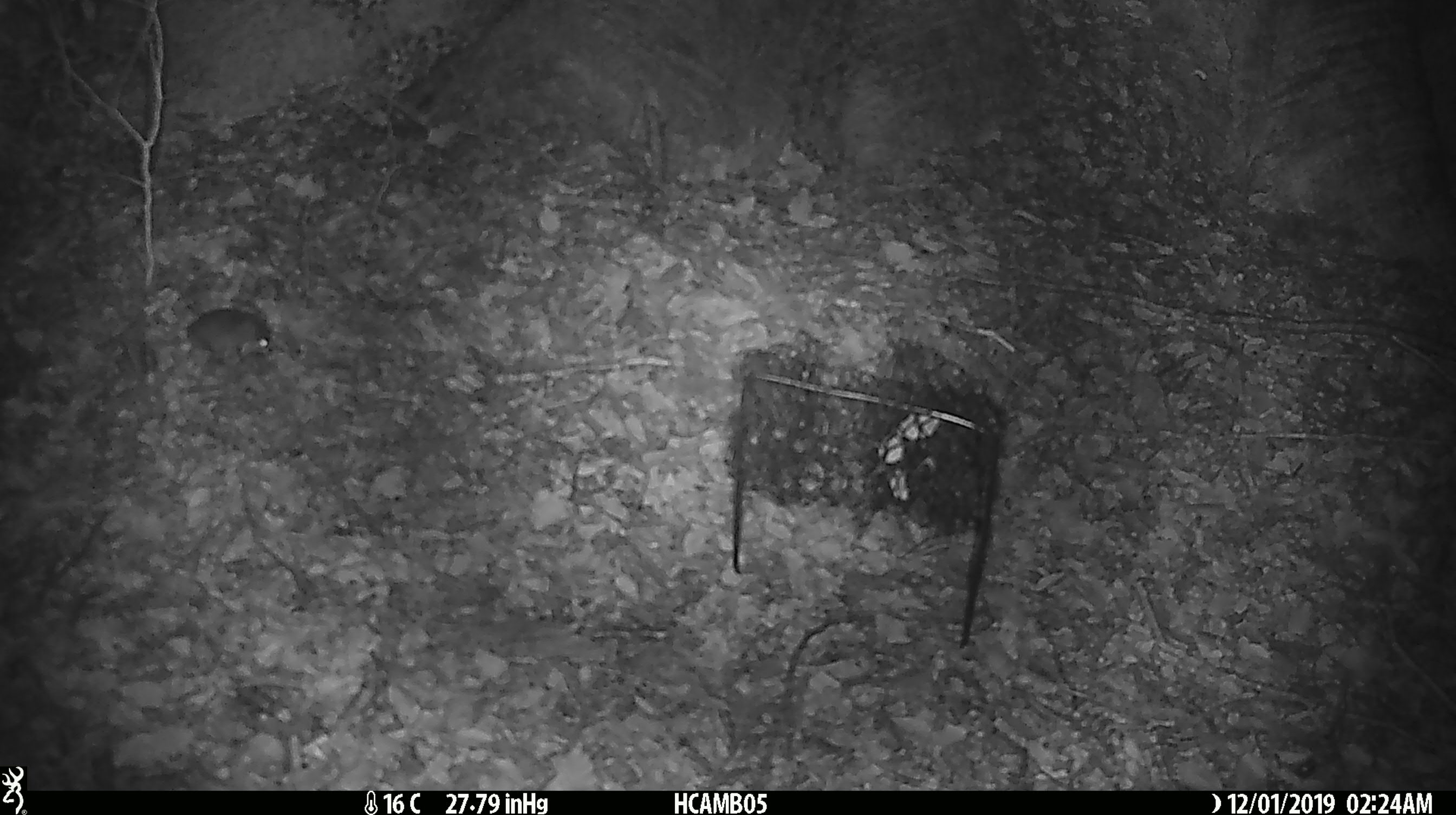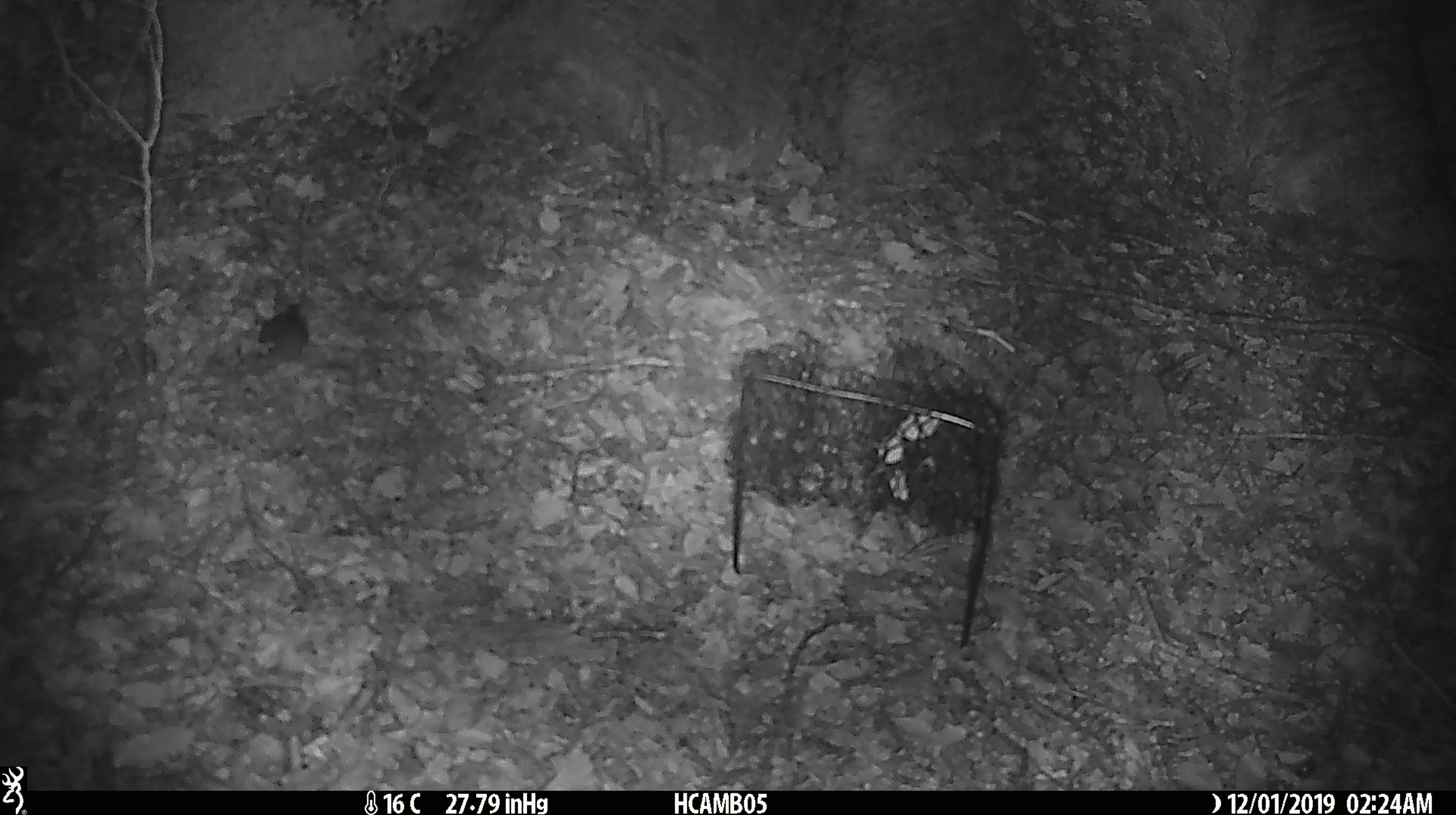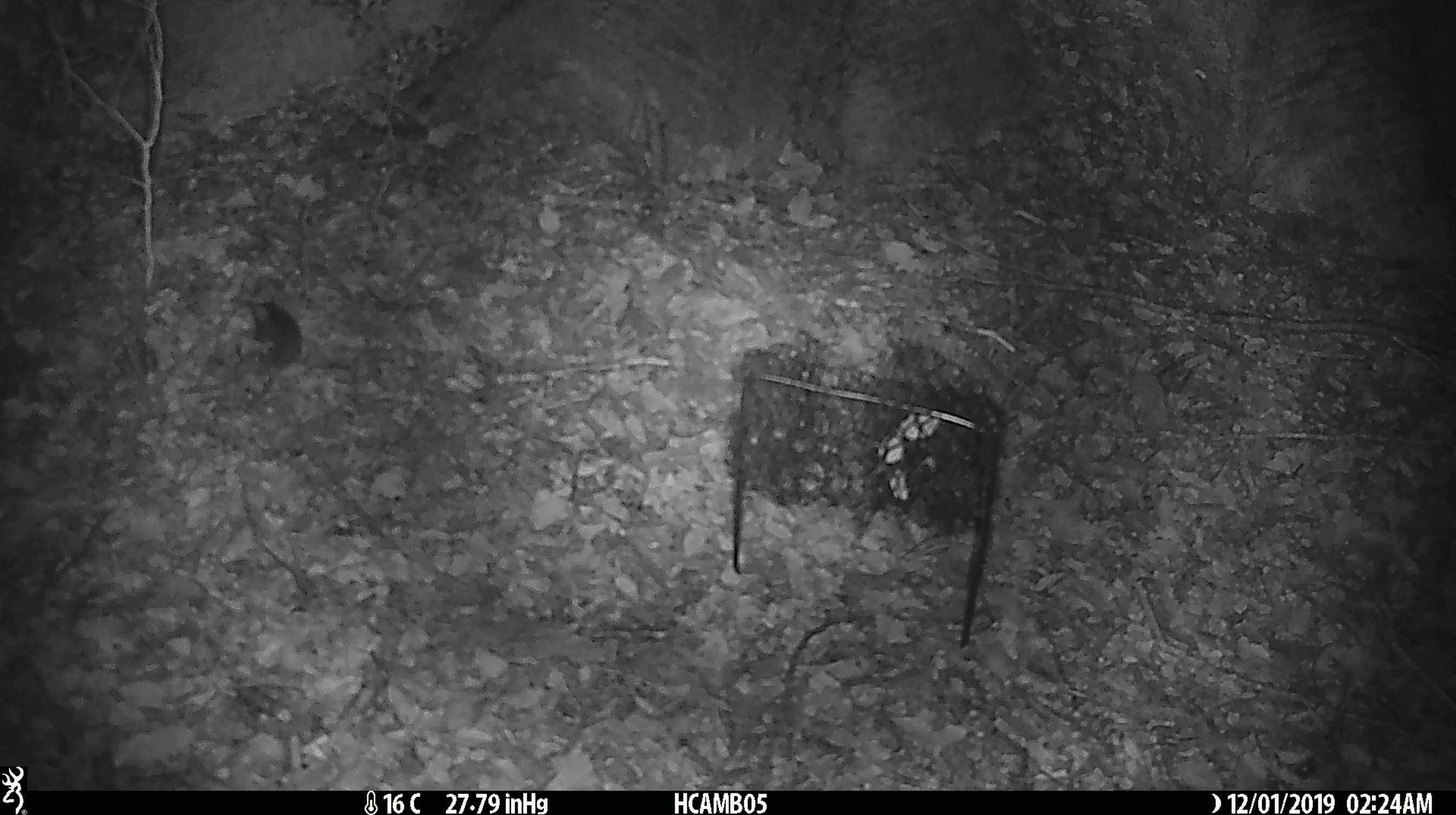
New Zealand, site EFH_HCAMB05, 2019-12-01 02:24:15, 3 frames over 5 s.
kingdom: Animalia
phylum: Chordata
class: Mammalia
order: Rodentia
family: Muridae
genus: Mus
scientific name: Mus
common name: mouse